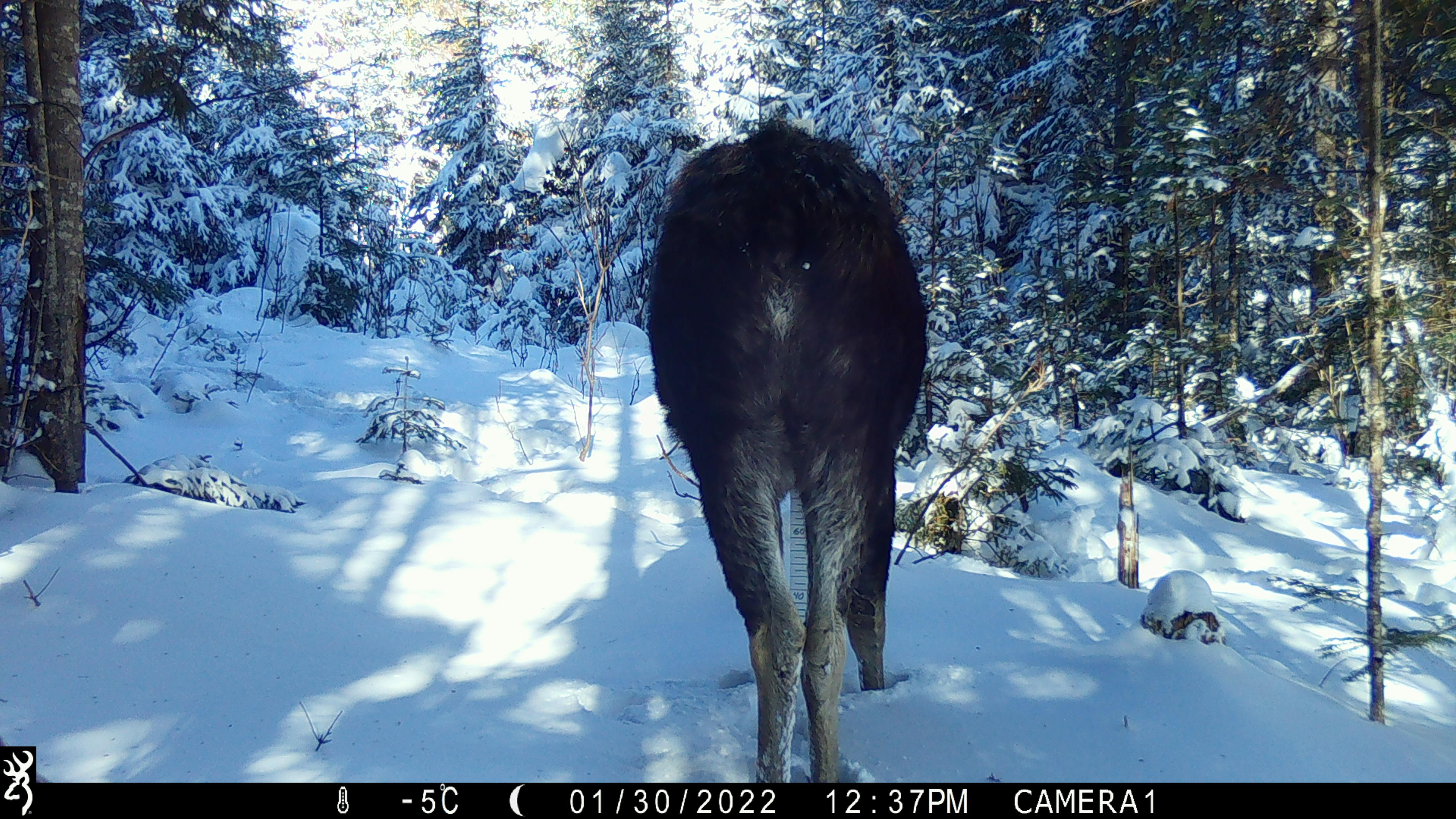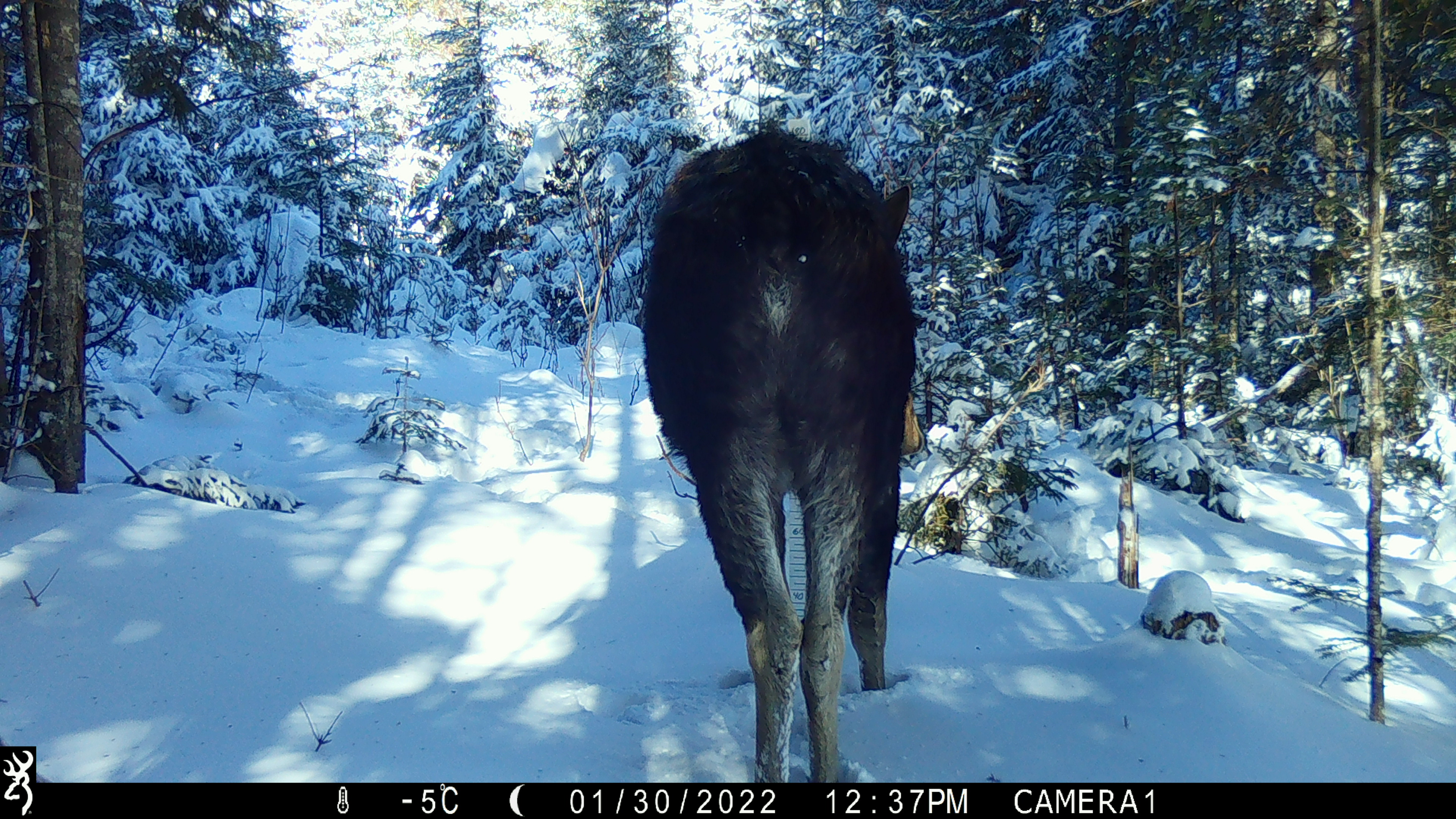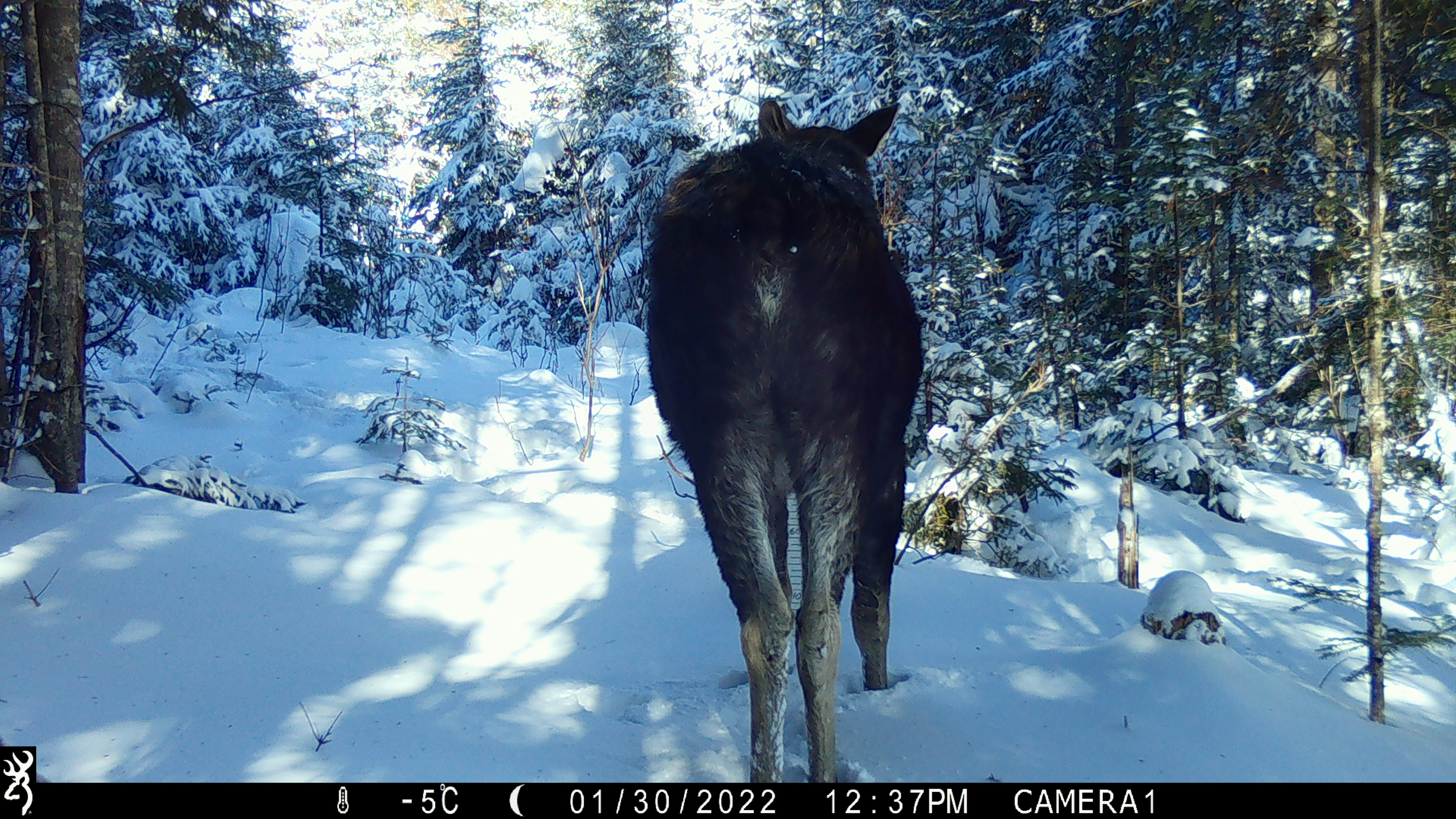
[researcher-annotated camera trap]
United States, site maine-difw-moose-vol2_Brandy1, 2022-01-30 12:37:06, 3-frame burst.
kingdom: Animalia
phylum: Chordata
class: Mammalia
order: Artiodactyla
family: Cervidae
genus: Alces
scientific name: Alces alces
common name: moose